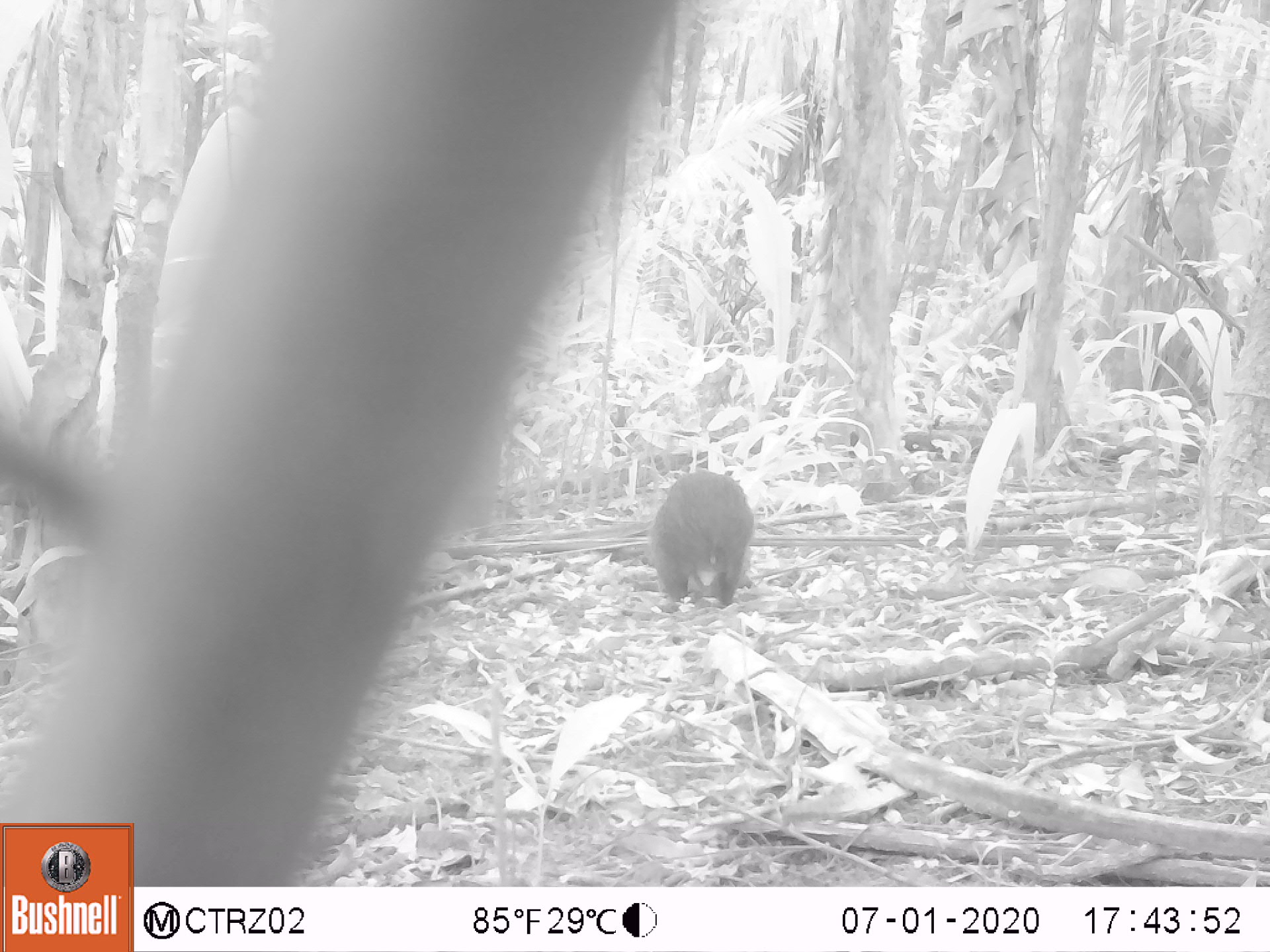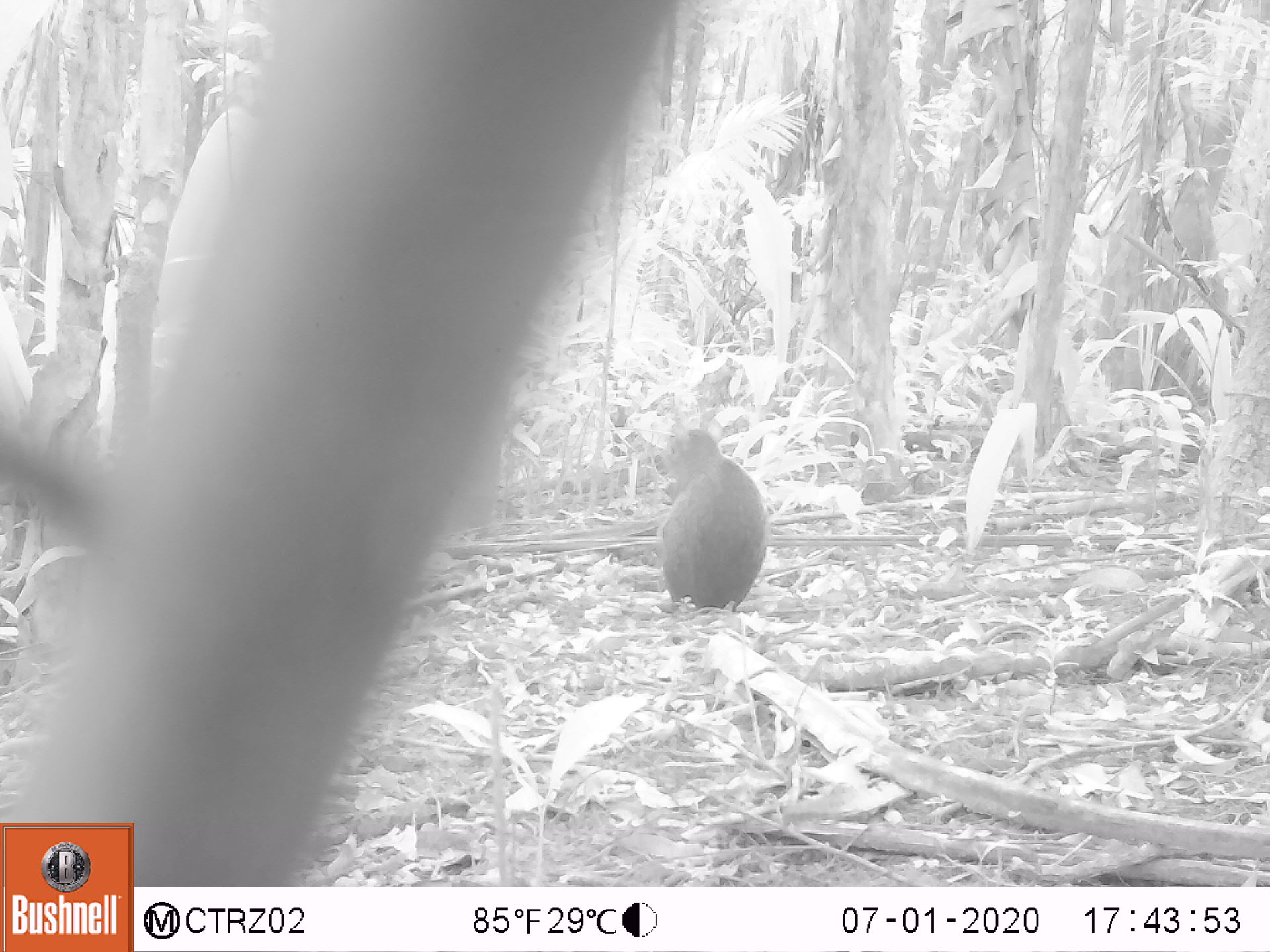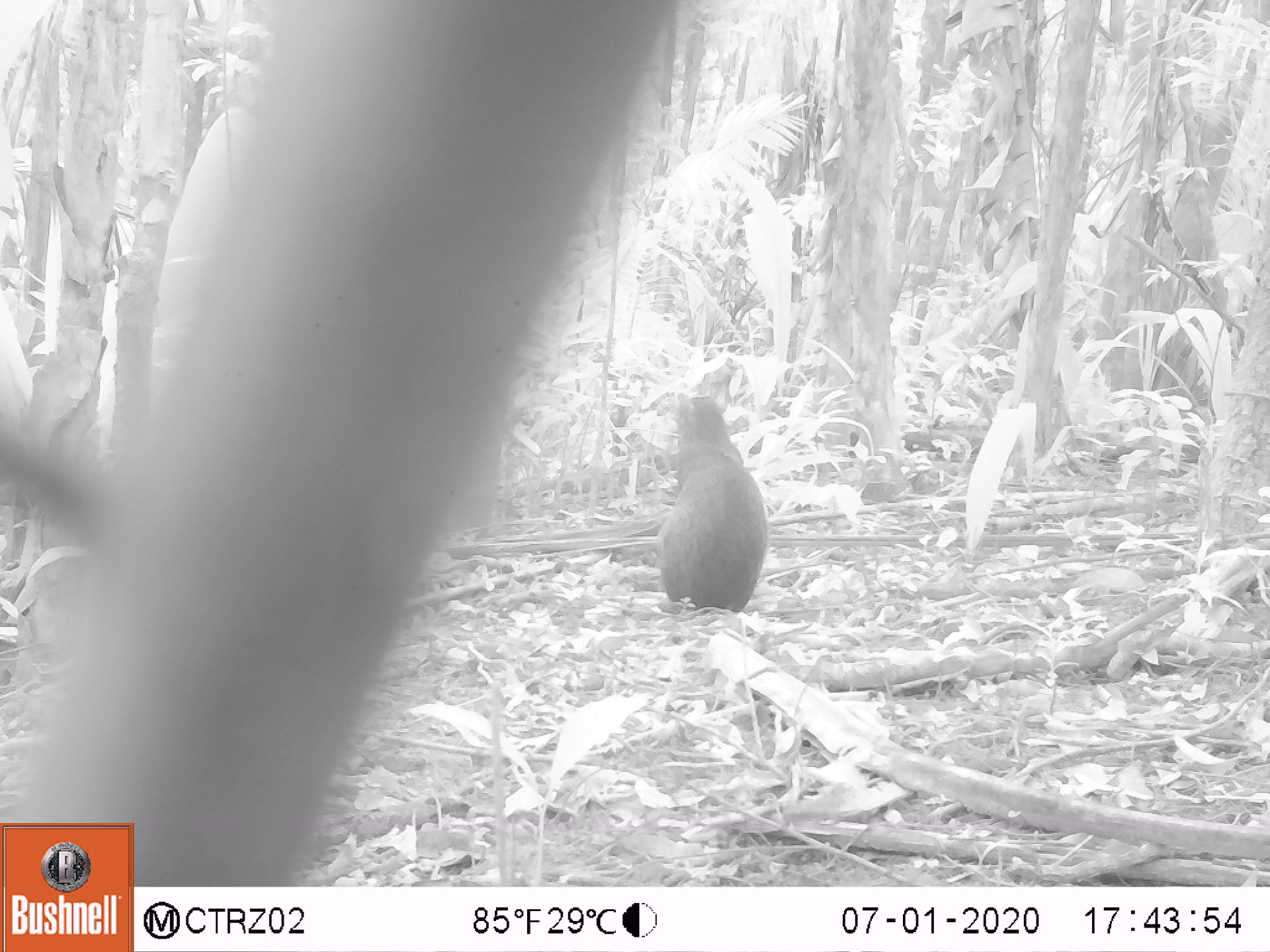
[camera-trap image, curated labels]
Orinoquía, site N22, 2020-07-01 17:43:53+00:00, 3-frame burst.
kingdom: Animalia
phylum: Chordata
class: Mammalia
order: Rodentia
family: Dasyproctidae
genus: Dasyprocta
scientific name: Dasyprocta fuliginosa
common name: black agouti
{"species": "black agouti (Dasyprocta fuliginosa)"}